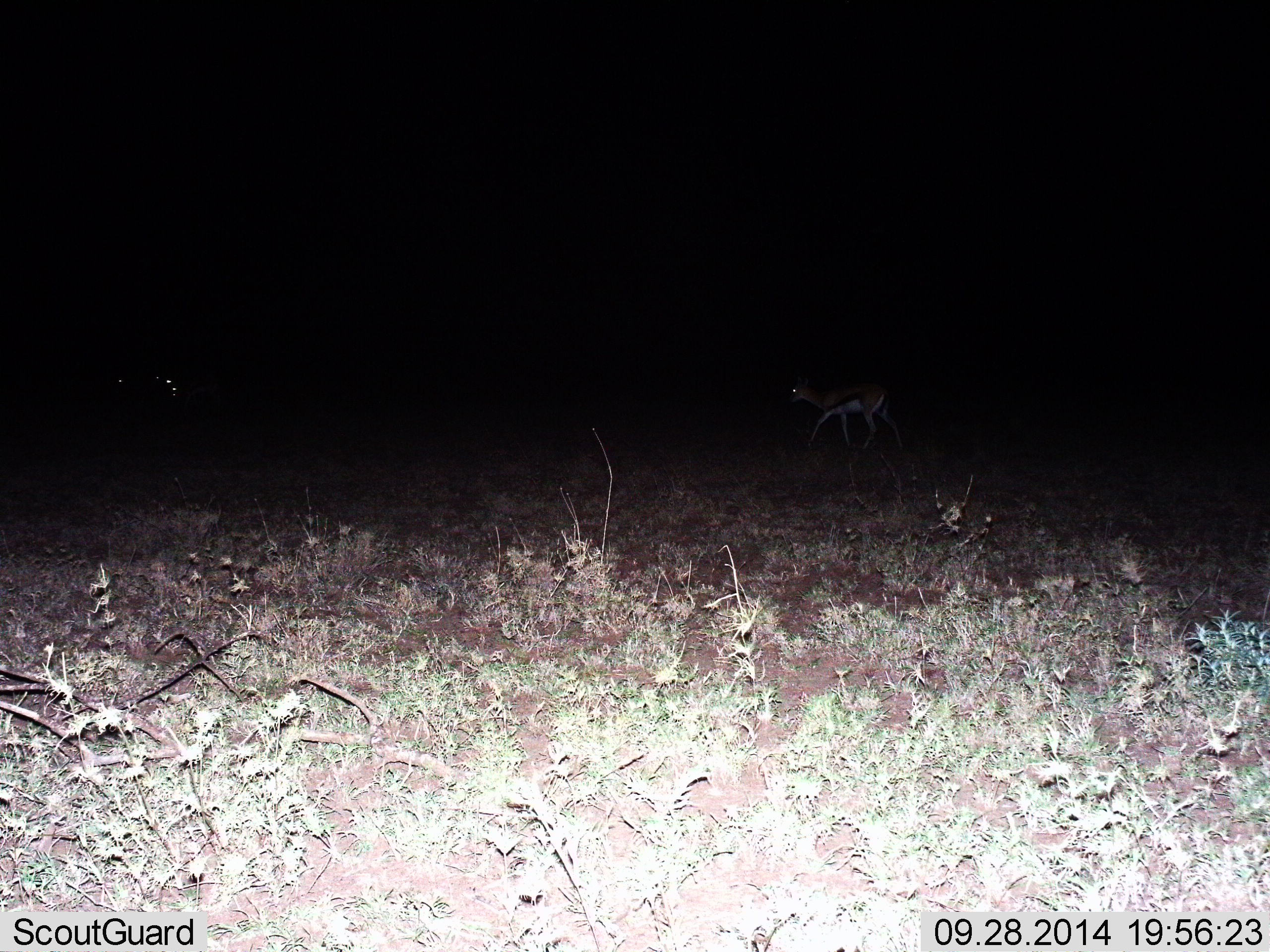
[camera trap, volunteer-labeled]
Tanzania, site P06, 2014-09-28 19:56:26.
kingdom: Animalia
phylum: Chordata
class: Mammalia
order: Artiodactyla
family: Bovidae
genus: Eudorcas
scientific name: Eudorcas thomsonii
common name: thomson's gazelle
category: gazellethomsons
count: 1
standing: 20%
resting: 0%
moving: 80%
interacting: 0%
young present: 0%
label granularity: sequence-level